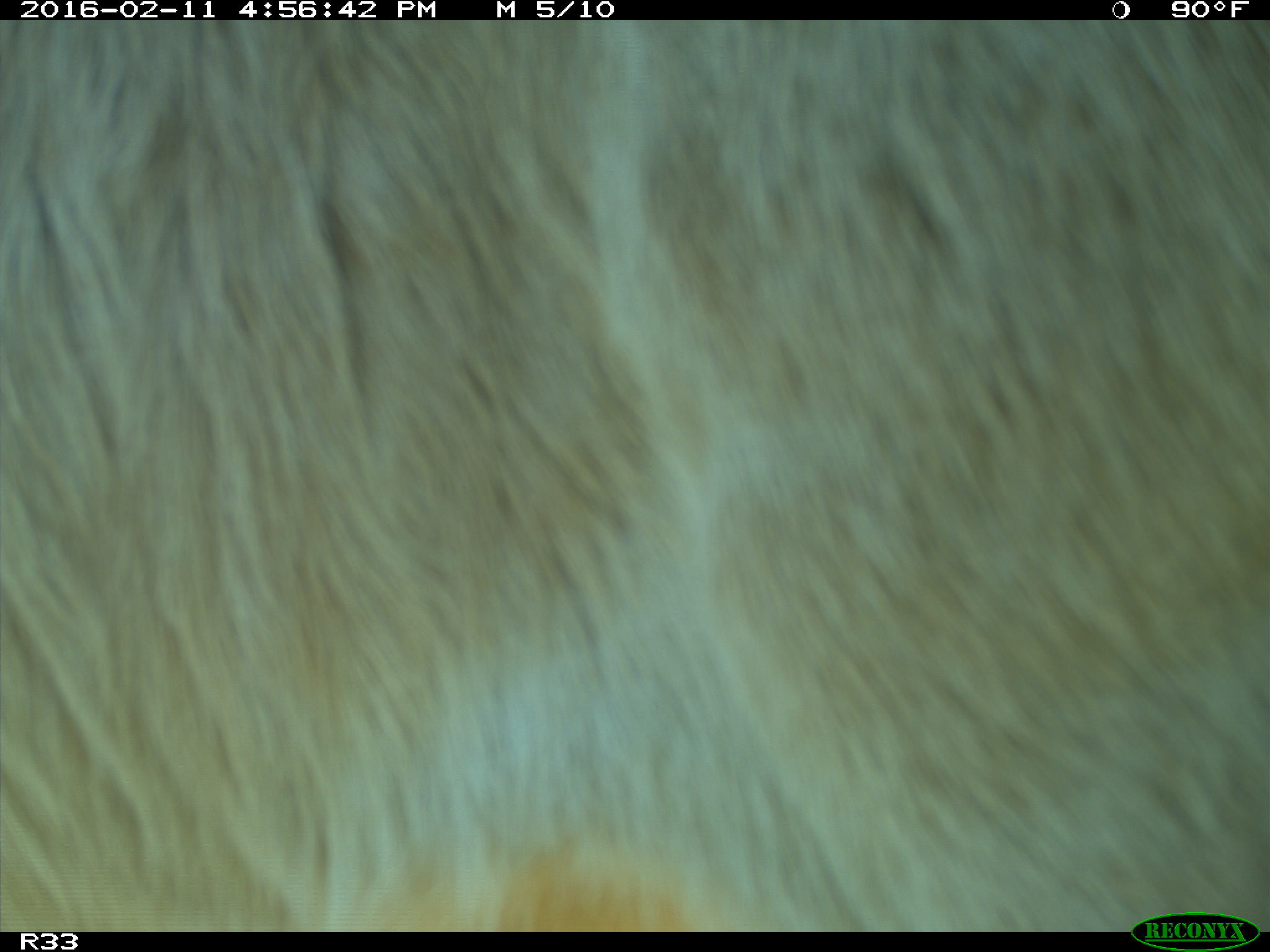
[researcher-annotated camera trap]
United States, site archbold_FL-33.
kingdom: Animalia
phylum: Chordata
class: Mammalia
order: Artiodactyla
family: Bovidae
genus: Bos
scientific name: Bos taurus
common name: domestic cow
Bos taurus (domestic cow).